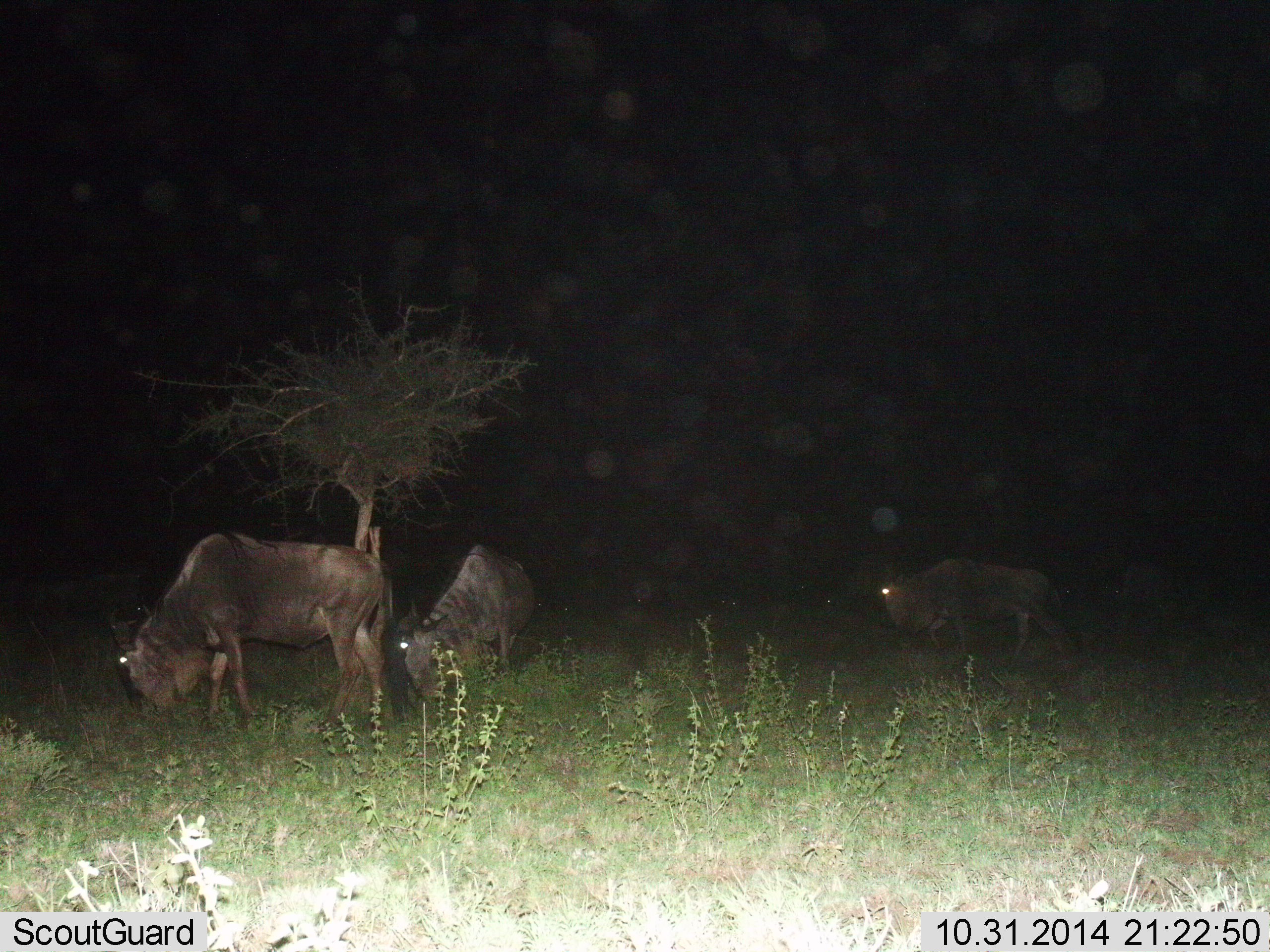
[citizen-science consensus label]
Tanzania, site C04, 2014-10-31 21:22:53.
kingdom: Animalia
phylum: Chordata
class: Mammalia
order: Artiodactyla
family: Bovidae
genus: Connochaetes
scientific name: Connochaetes taurinus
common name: blue wildebeest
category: wildebeest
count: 3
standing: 20%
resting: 0%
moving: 30%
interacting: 0%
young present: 0%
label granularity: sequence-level